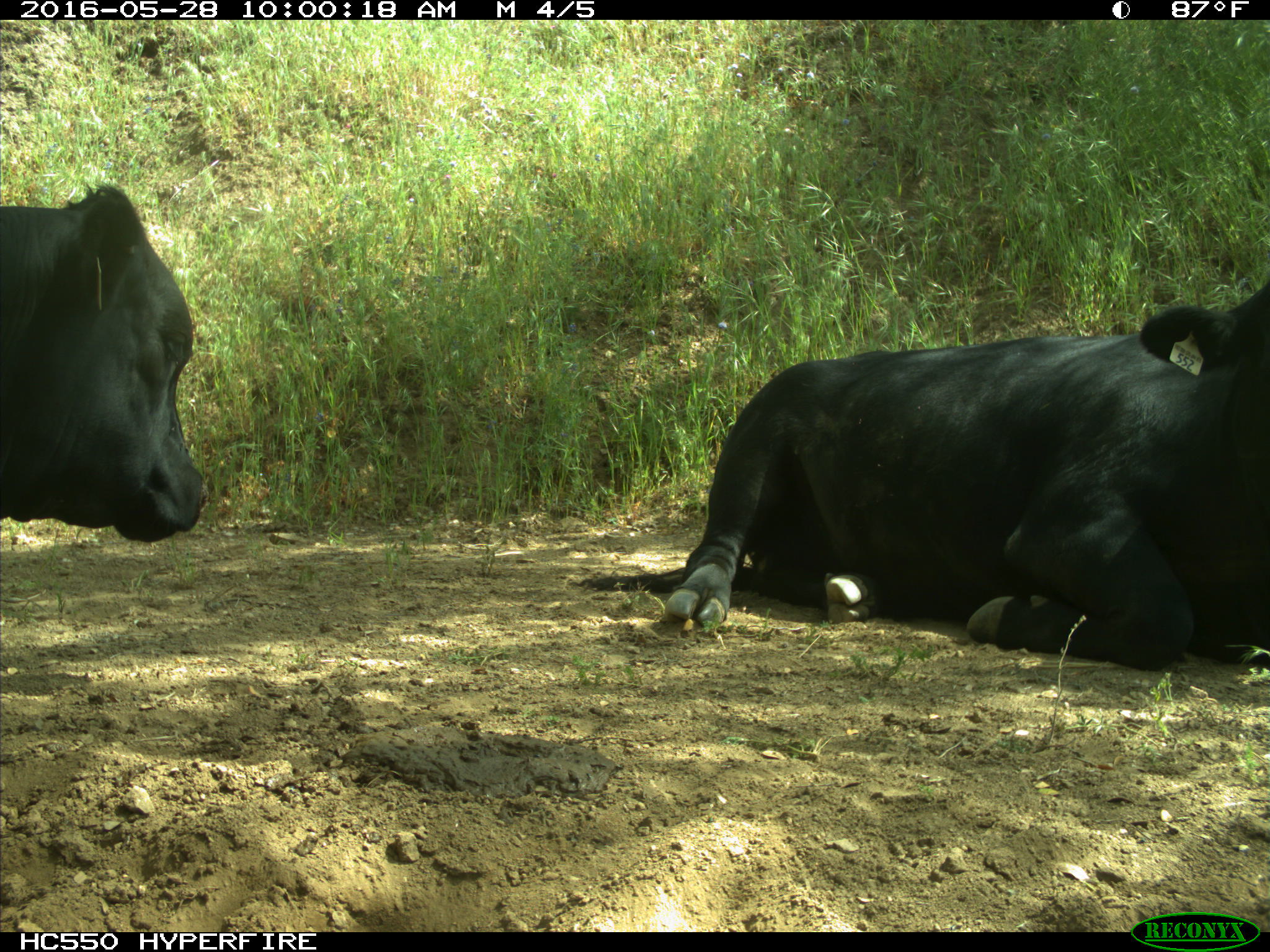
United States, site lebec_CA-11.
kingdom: Animalia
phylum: Chordata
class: Mammalia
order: Artiodactyla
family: Bovidae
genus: Bos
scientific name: Bos taurus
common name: domestic cow